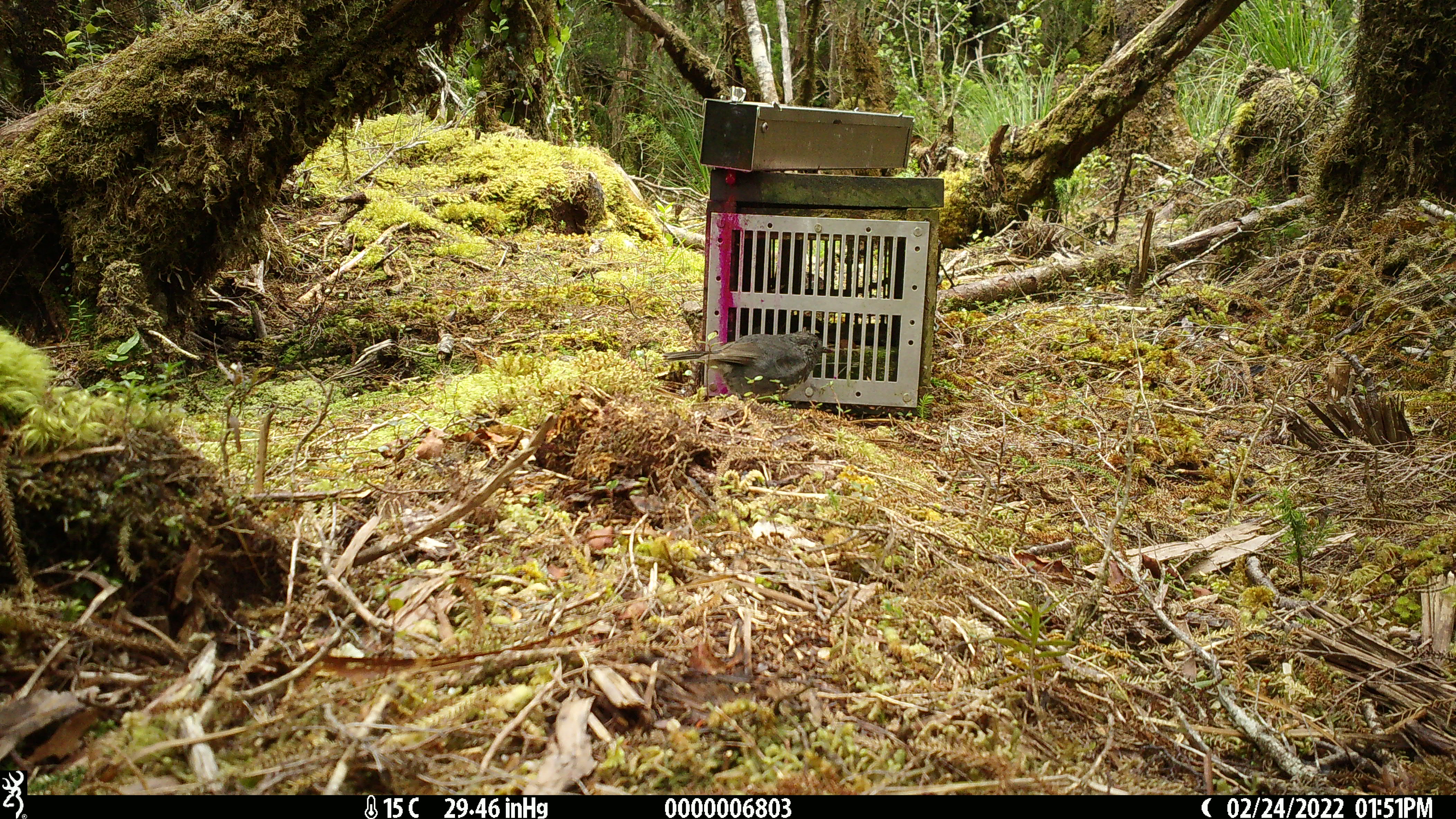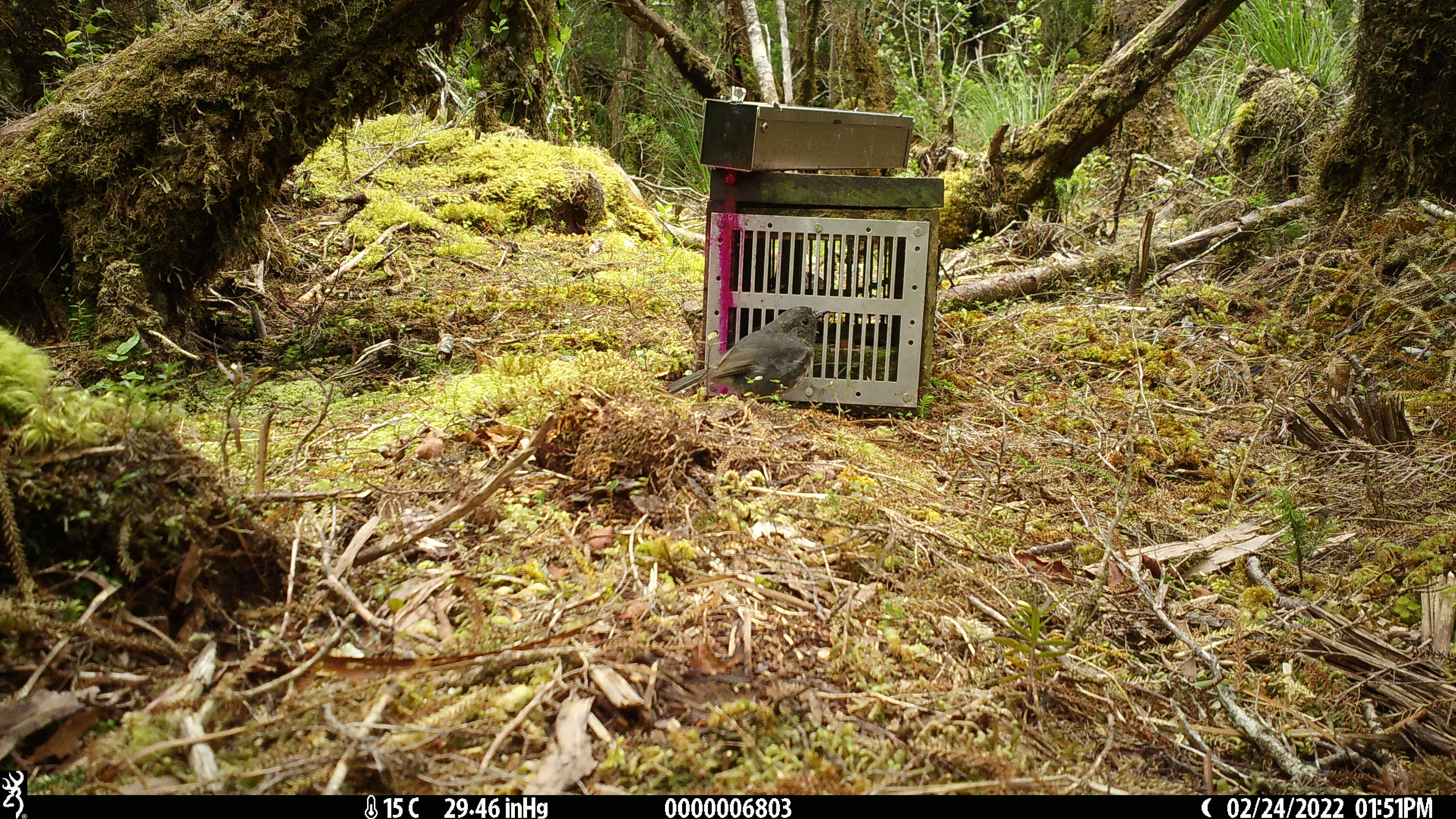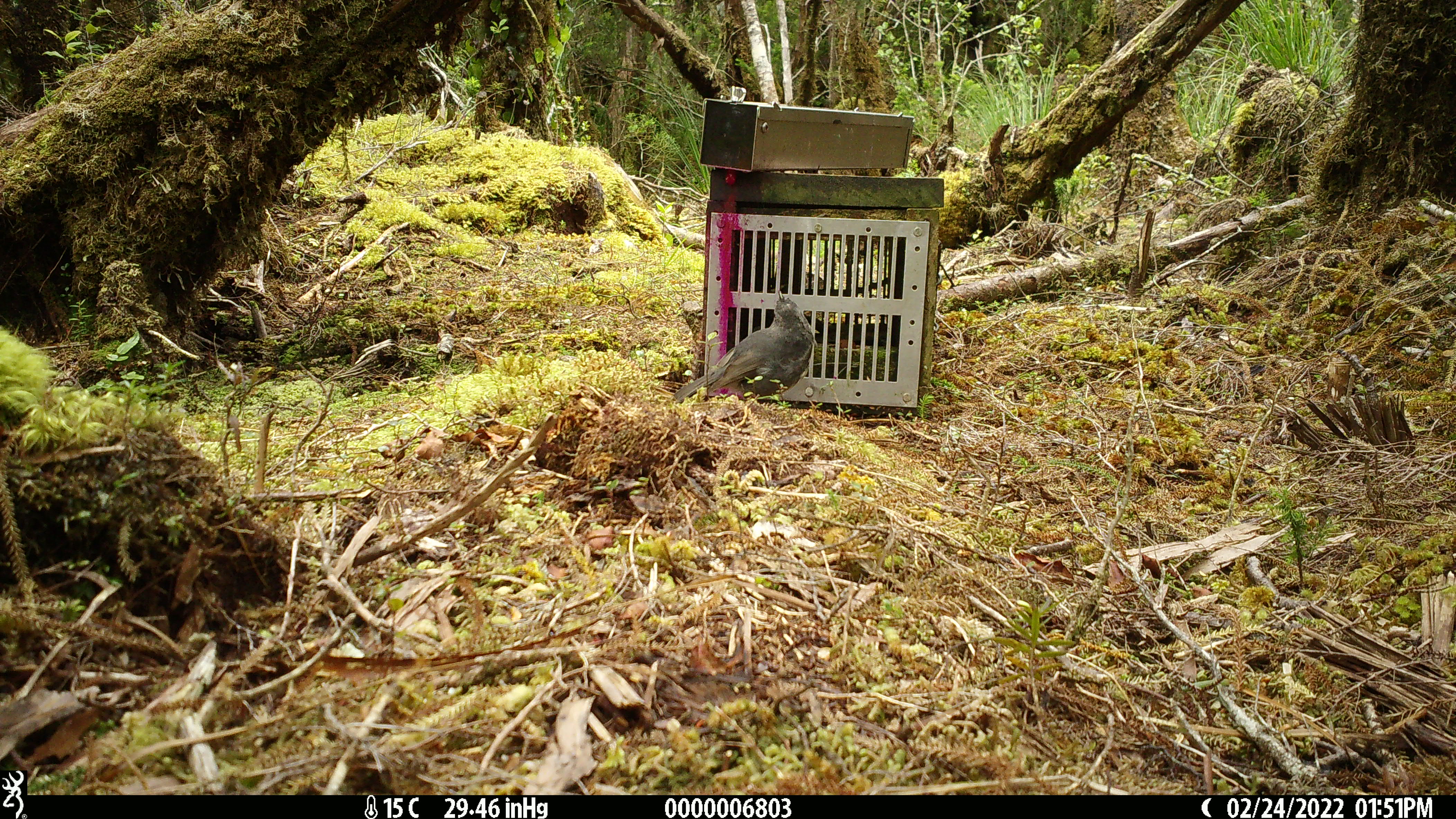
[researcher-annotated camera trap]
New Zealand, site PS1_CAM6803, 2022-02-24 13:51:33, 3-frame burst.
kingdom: Animalia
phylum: Chordata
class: Aves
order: Passeriformes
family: Petroicidae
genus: Petroica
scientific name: Petroica australis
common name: new zealand robin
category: robin